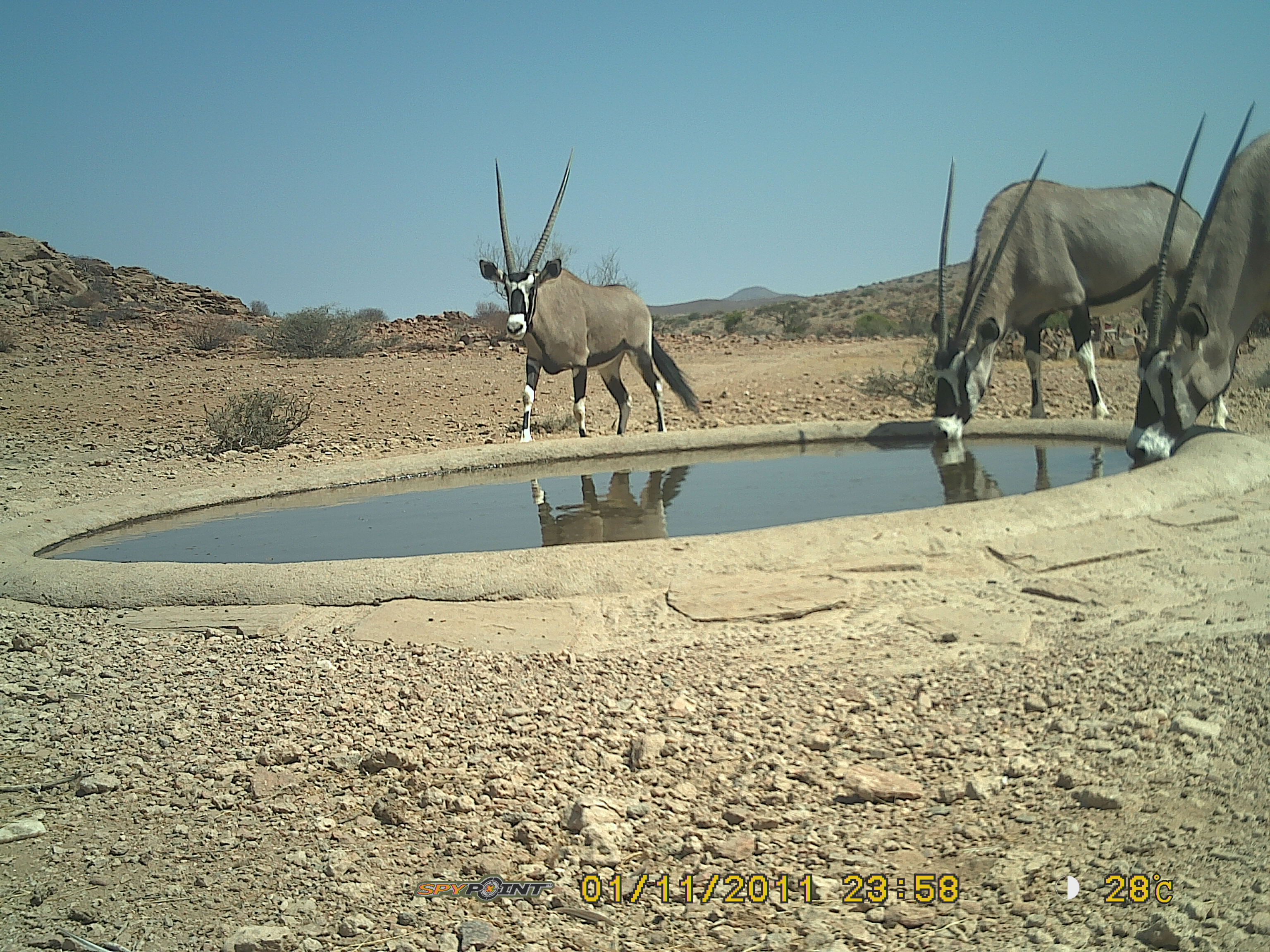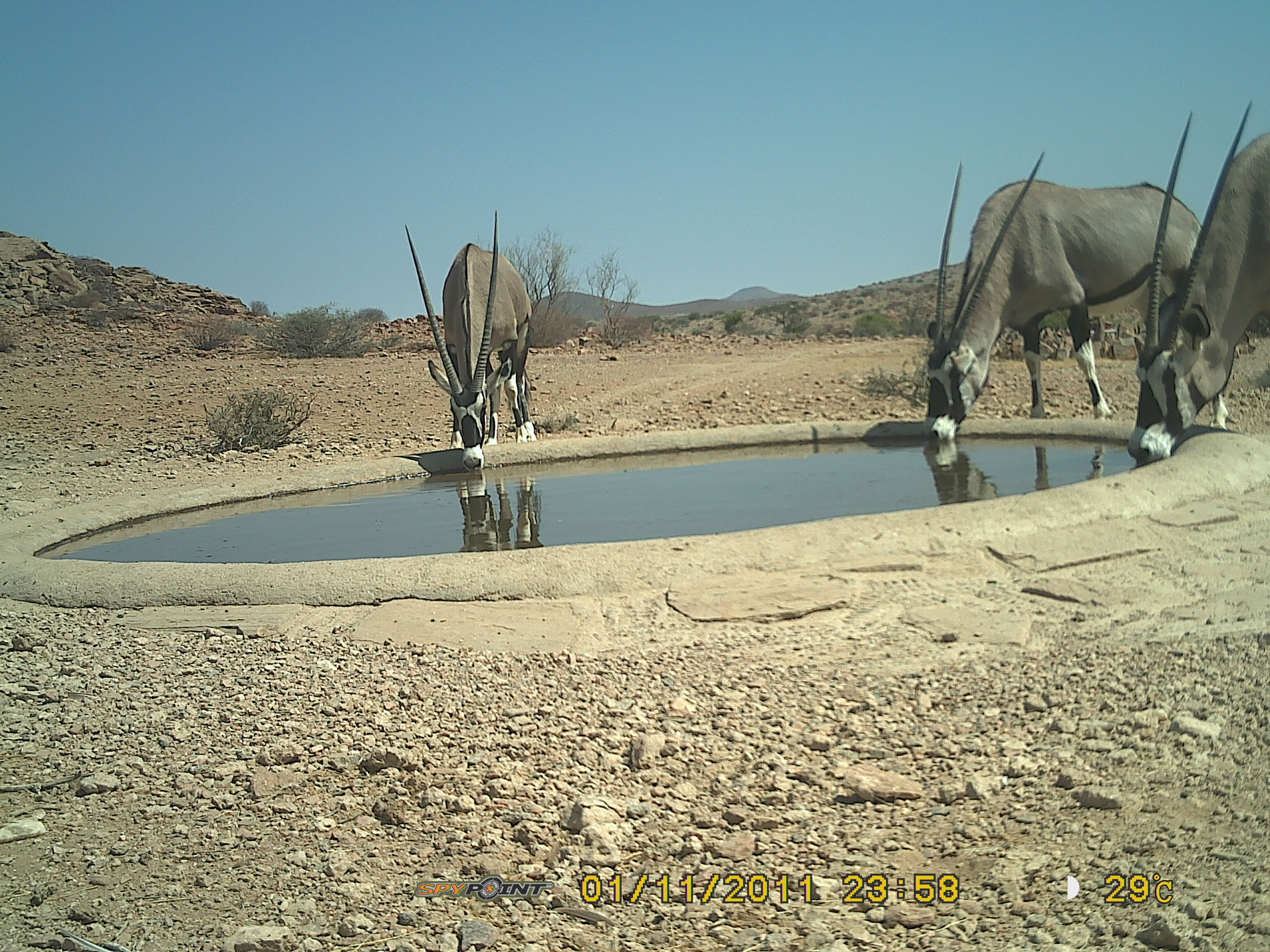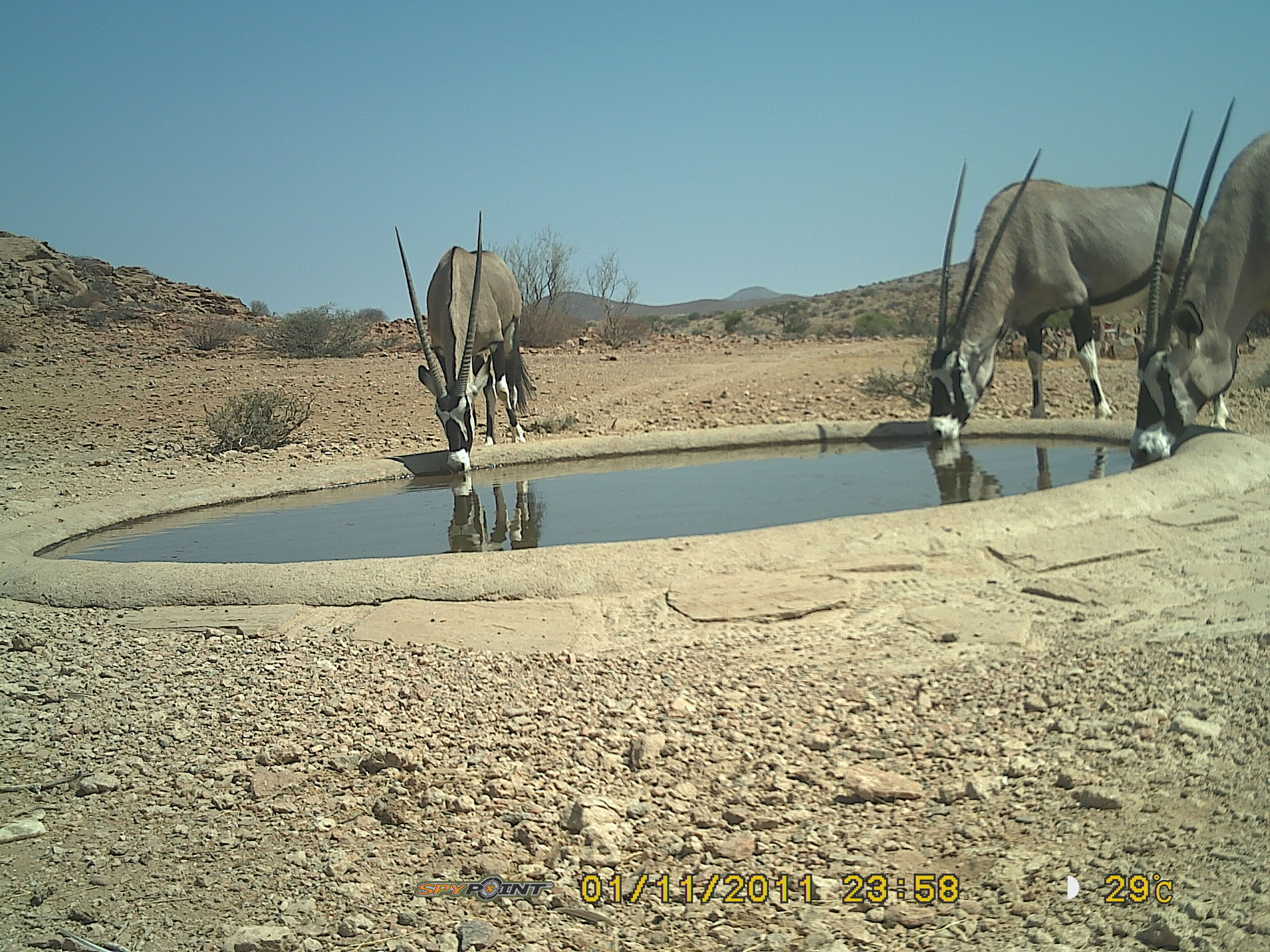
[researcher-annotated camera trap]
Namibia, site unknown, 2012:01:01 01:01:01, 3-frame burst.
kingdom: Animalia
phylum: Chordata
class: Mammalia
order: Artiodactyla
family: Bovidae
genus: Oryx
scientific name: Oryx gazella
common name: gemsbok